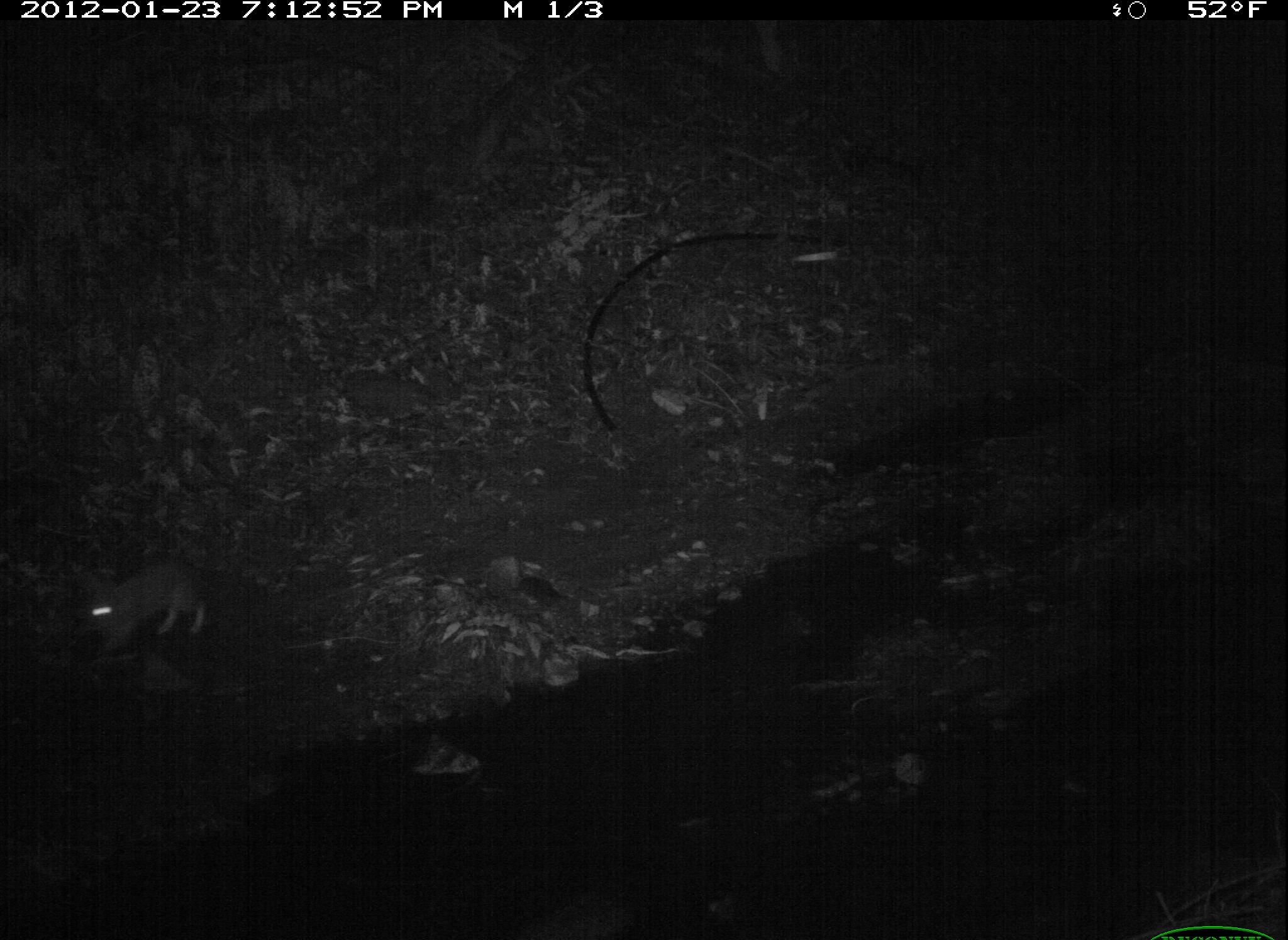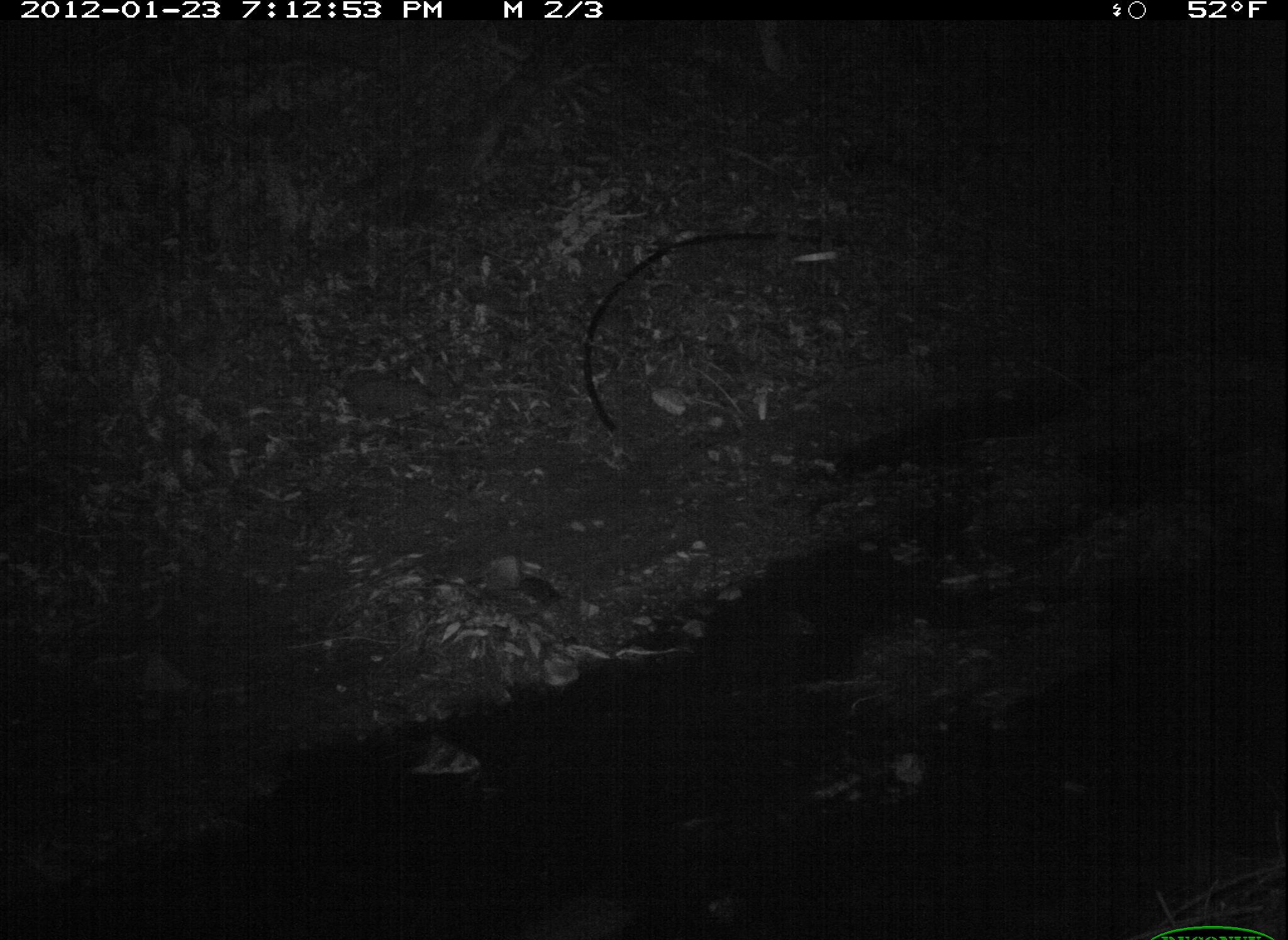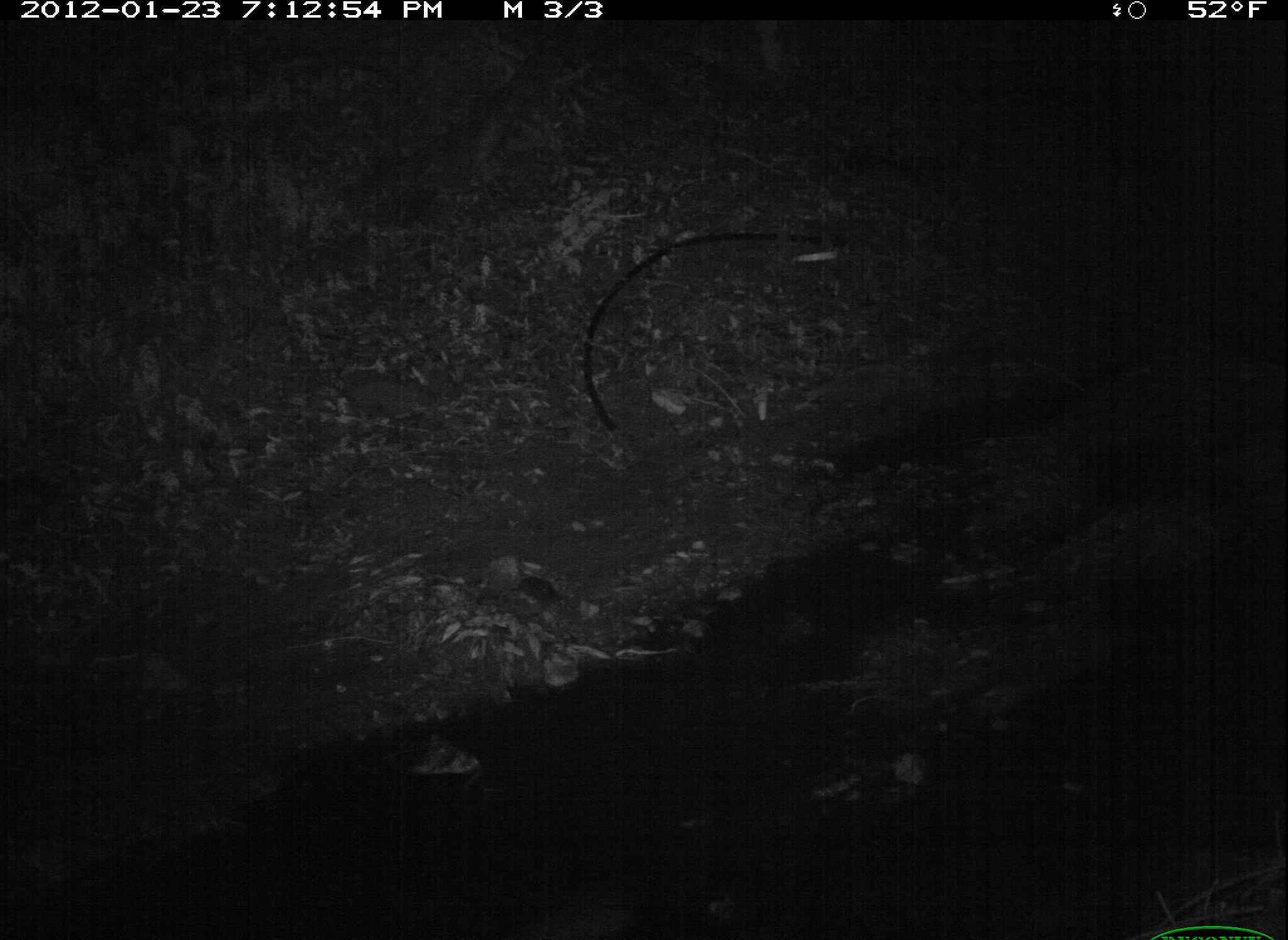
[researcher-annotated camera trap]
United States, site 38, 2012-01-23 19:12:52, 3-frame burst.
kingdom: Animalia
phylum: Chordata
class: Mammalia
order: Lagomorpha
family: Leporidae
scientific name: Leporidae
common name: rabbits and hares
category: rabbit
Rabbit (rabbits and hares) (Leporidae).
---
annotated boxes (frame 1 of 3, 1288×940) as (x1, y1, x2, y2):
rabbit: (64, 543, 221, 678)